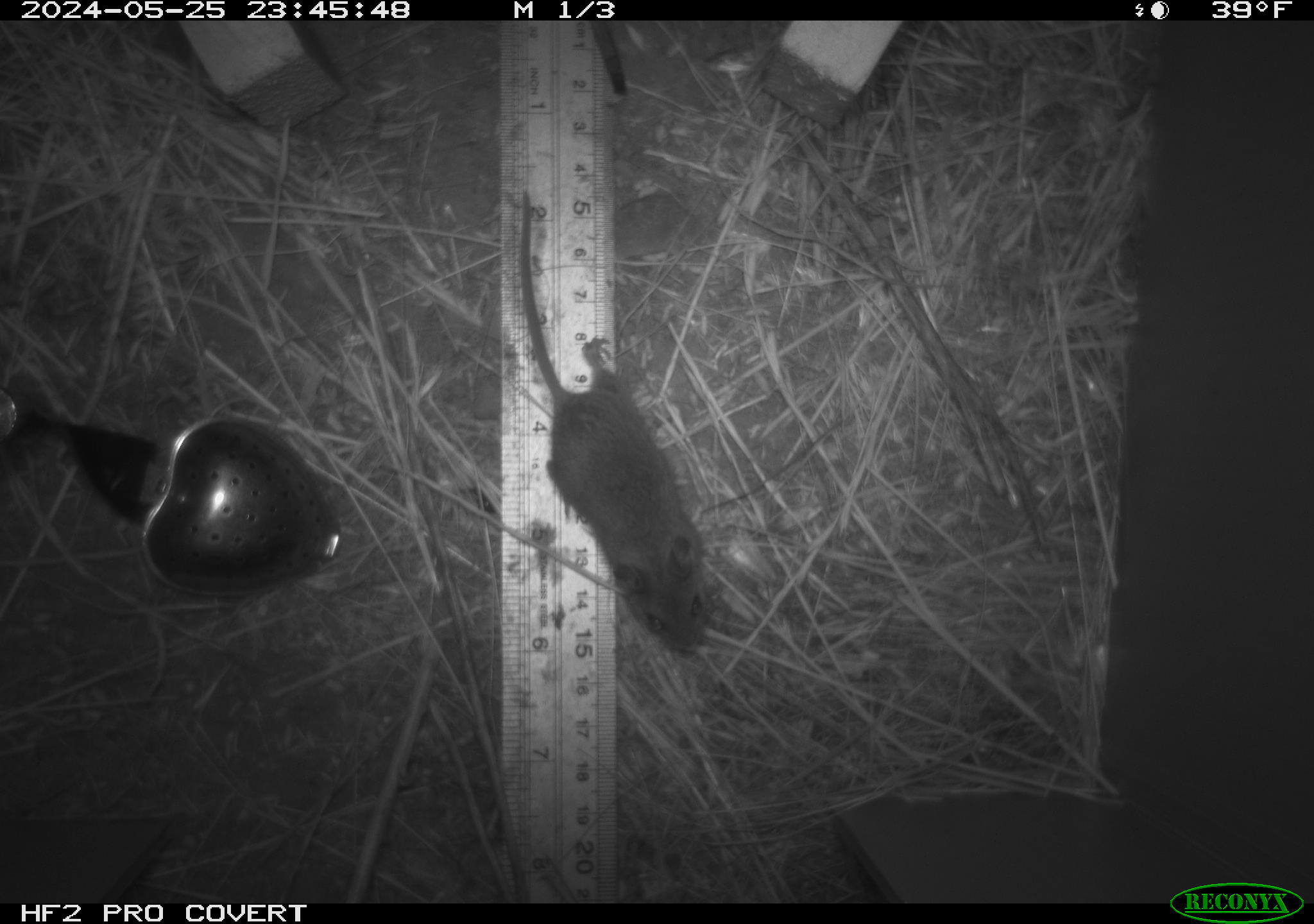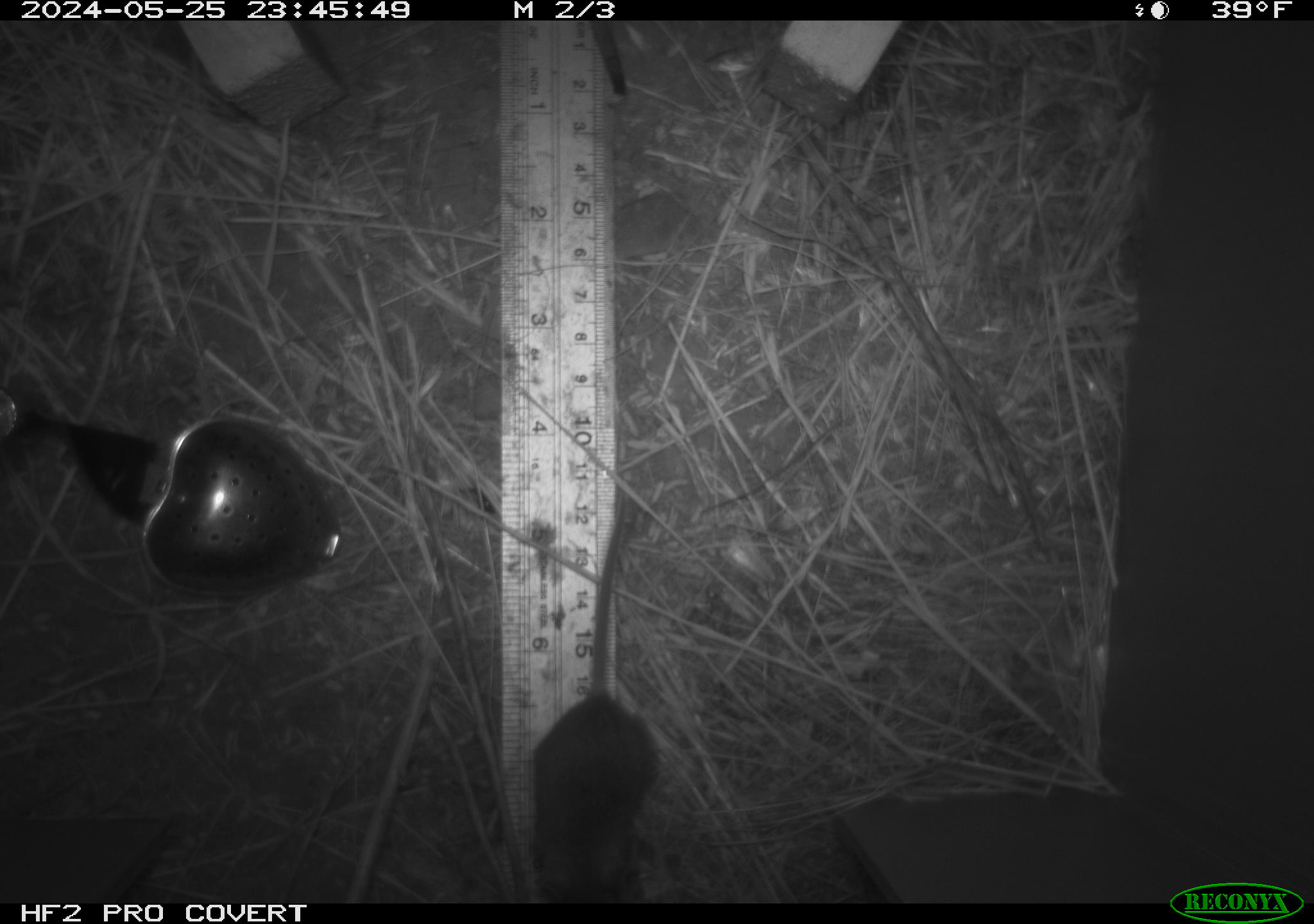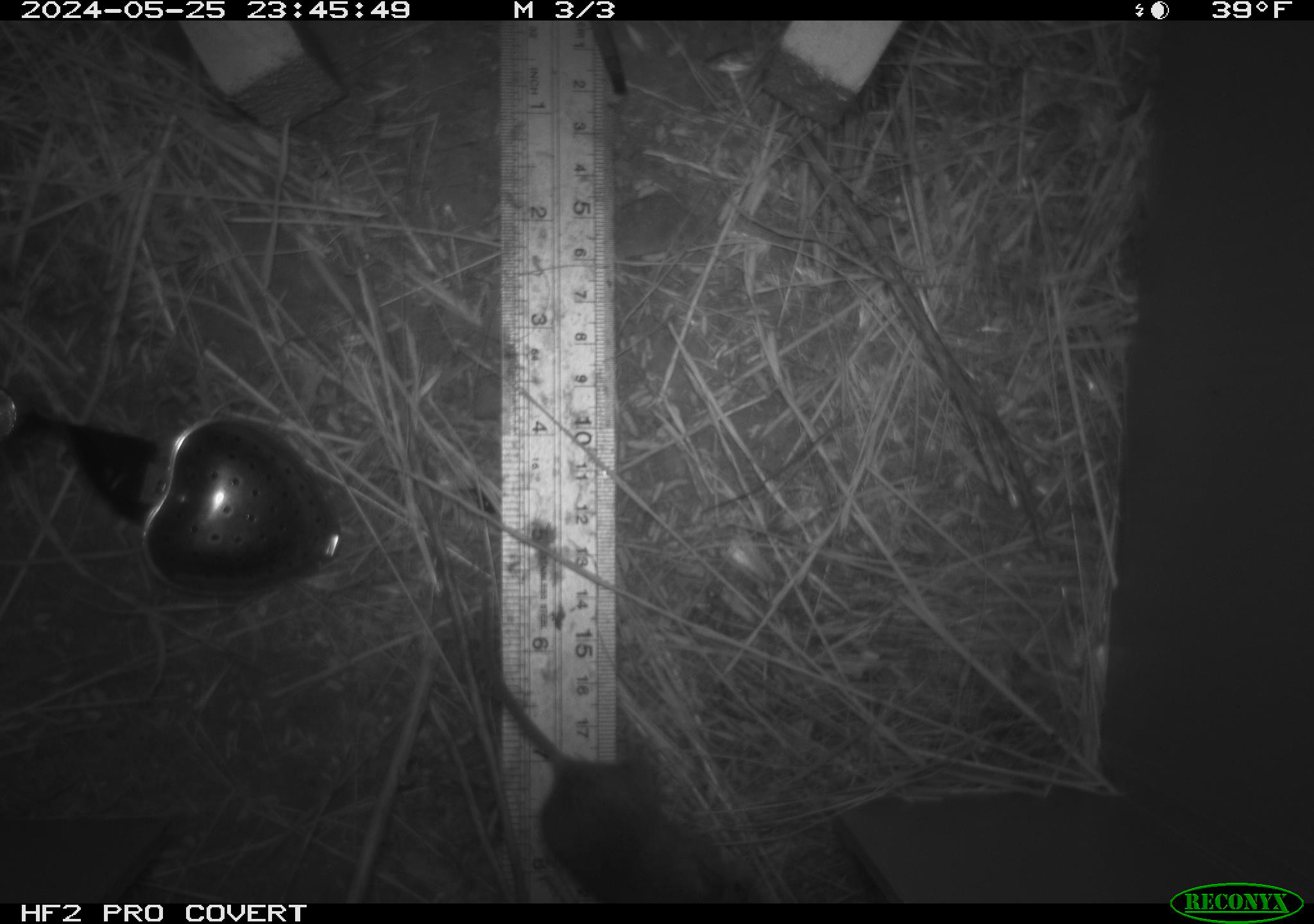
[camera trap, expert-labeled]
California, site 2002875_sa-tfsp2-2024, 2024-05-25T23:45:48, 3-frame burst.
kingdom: Animalia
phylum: Chordata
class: Mammalia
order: Rodentia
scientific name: Rodentia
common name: mouse species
Mouse species (Rodentia).